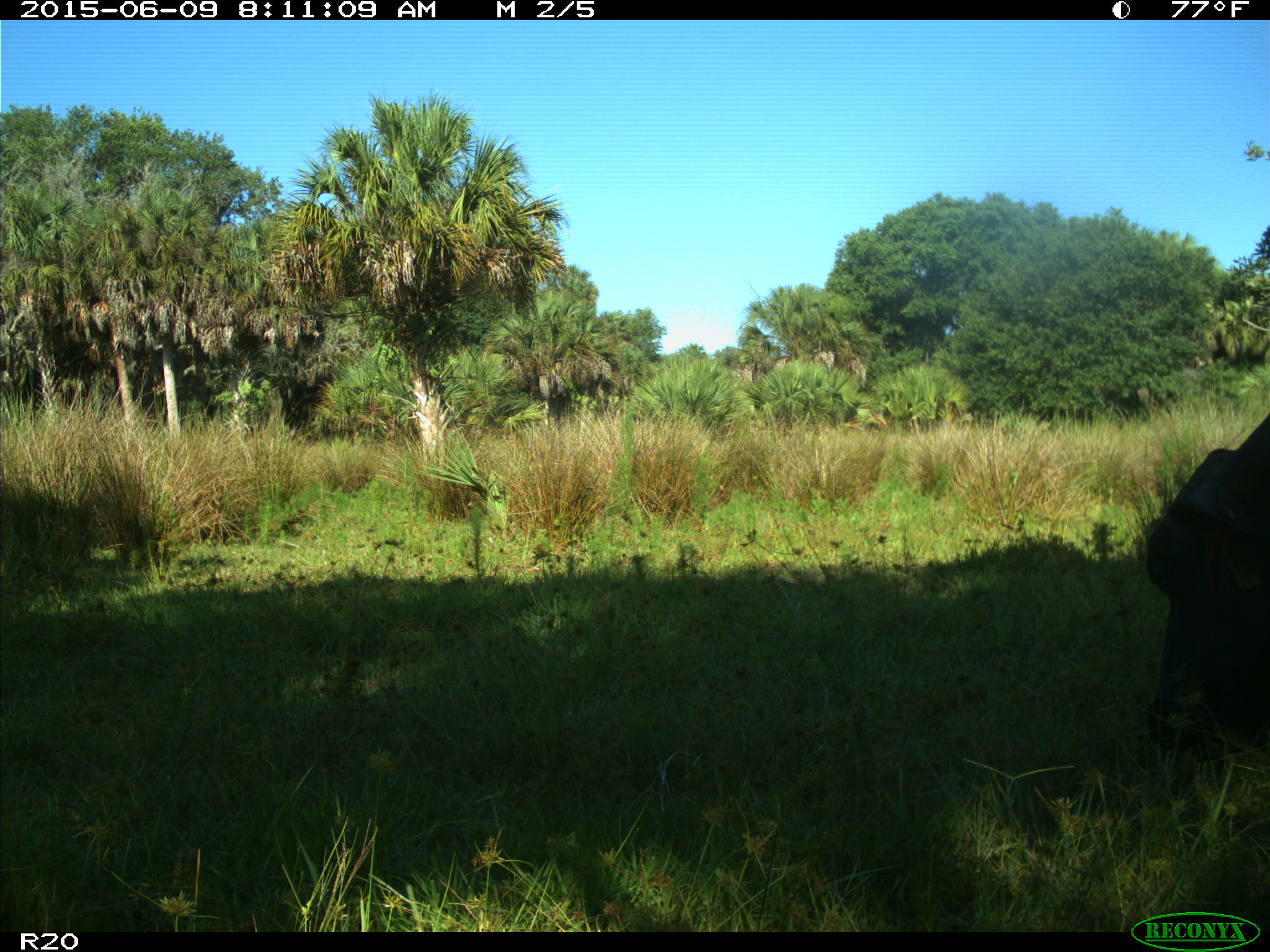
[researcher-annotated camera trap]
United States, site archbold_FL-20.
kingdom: Animalia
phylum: Chordata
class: Mammalia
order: Artiodactyla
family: Bovidae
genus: Bos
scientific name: Bos taurus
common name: domestic cow